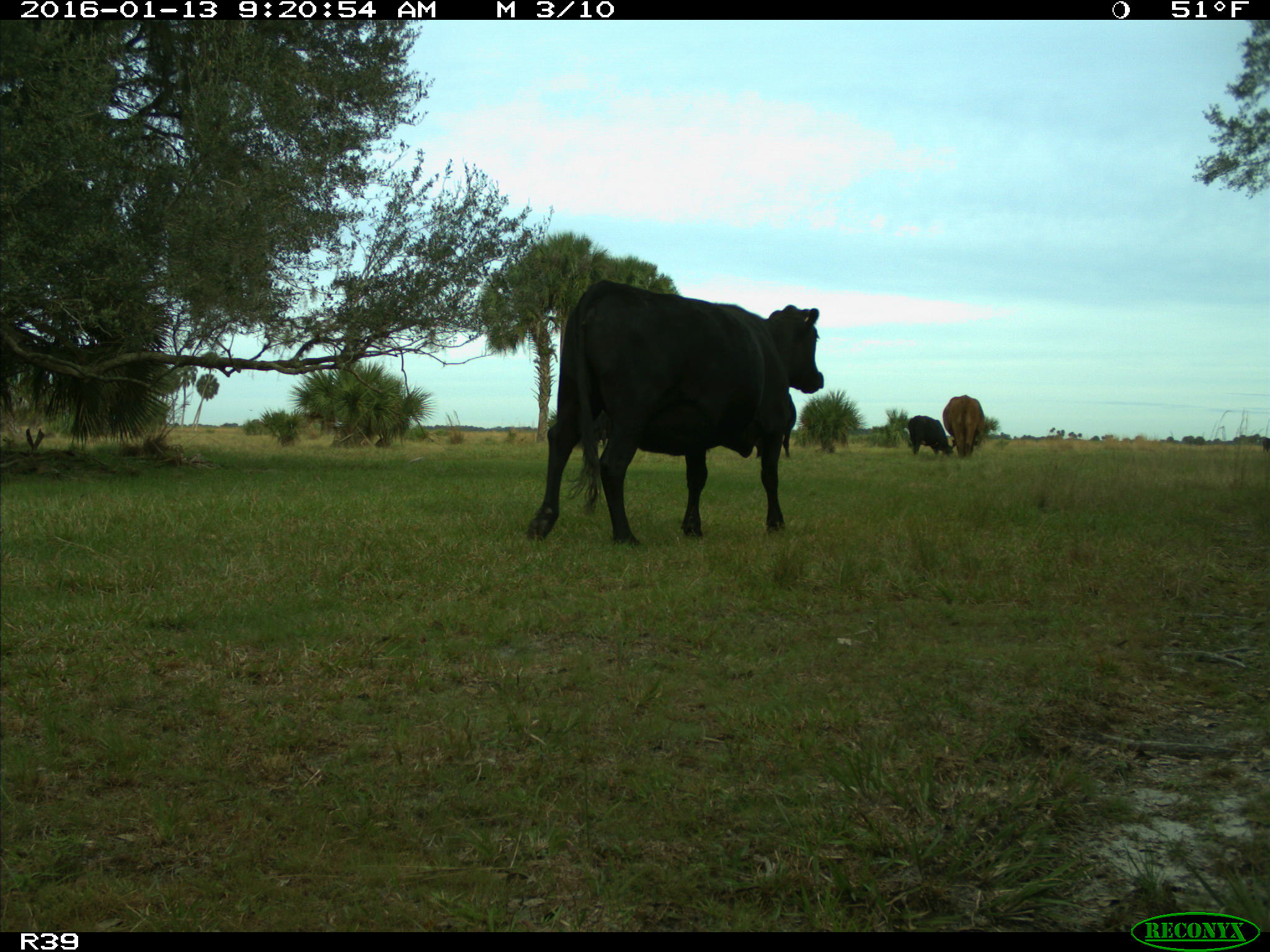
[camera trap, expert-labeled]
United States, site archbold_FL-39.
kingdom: Animalia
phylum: Chordata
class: Mammalia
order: Artiodactyla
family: Bovidae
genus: Bos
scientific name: Bos taurus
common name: domestic cow